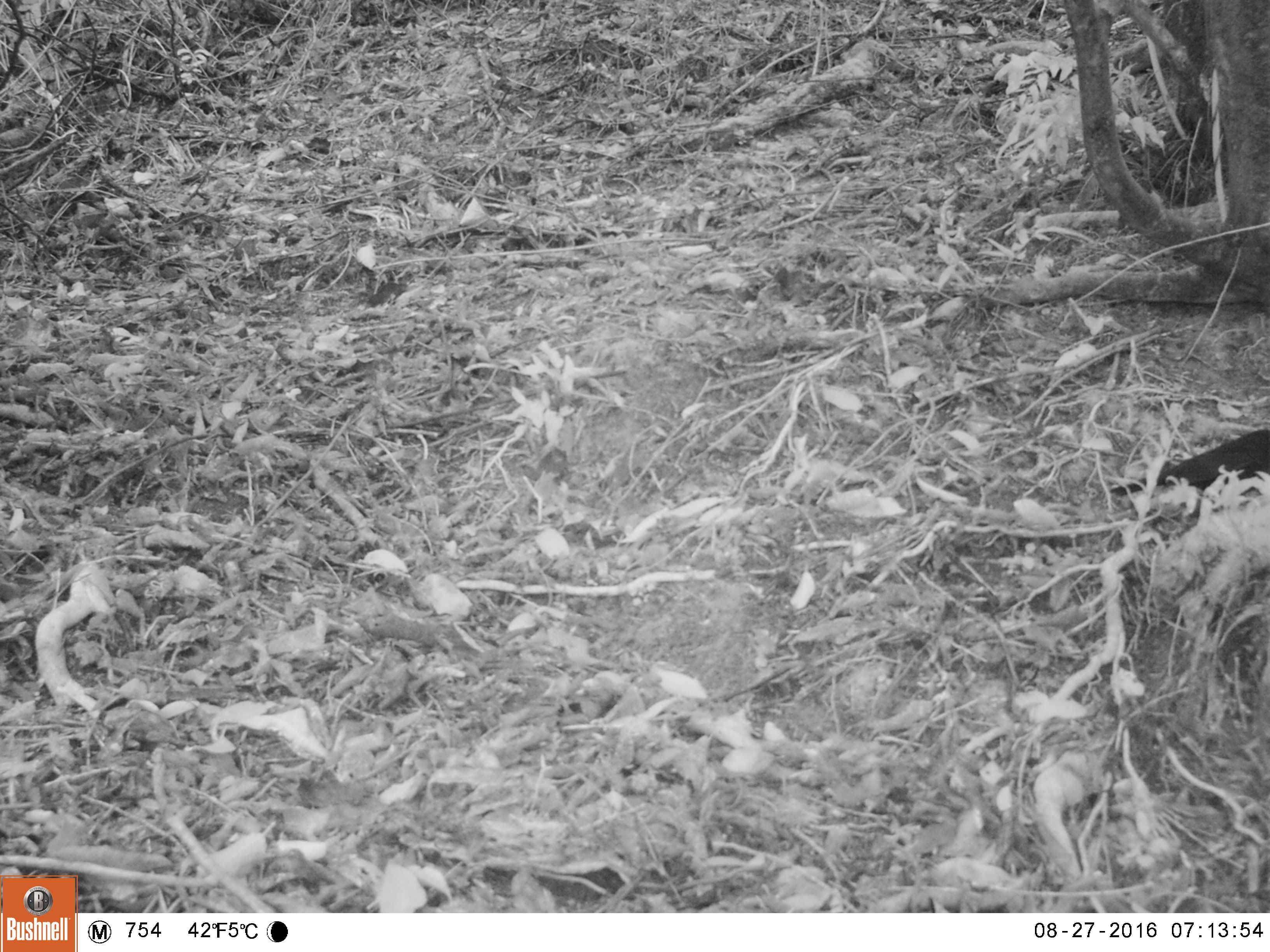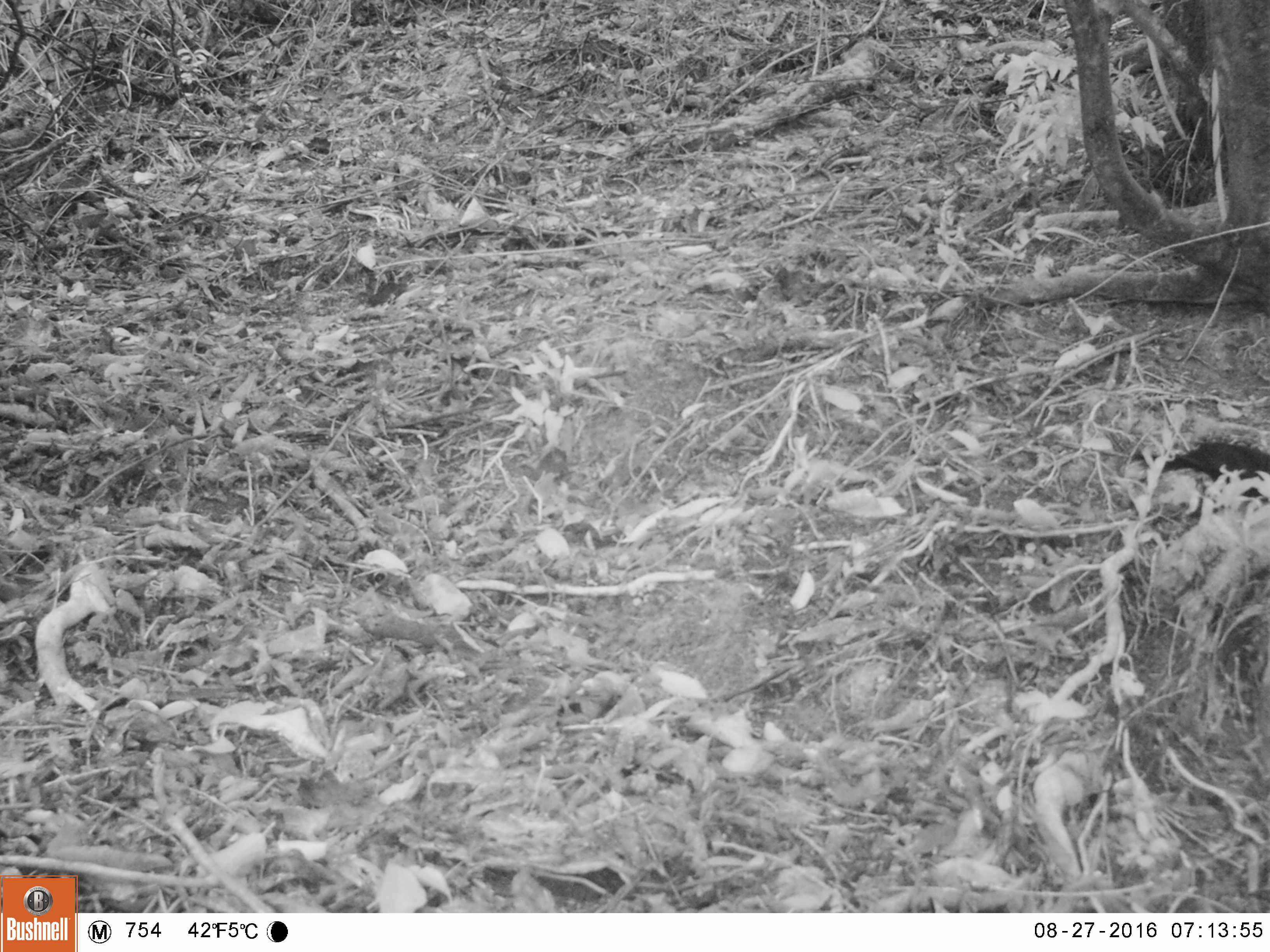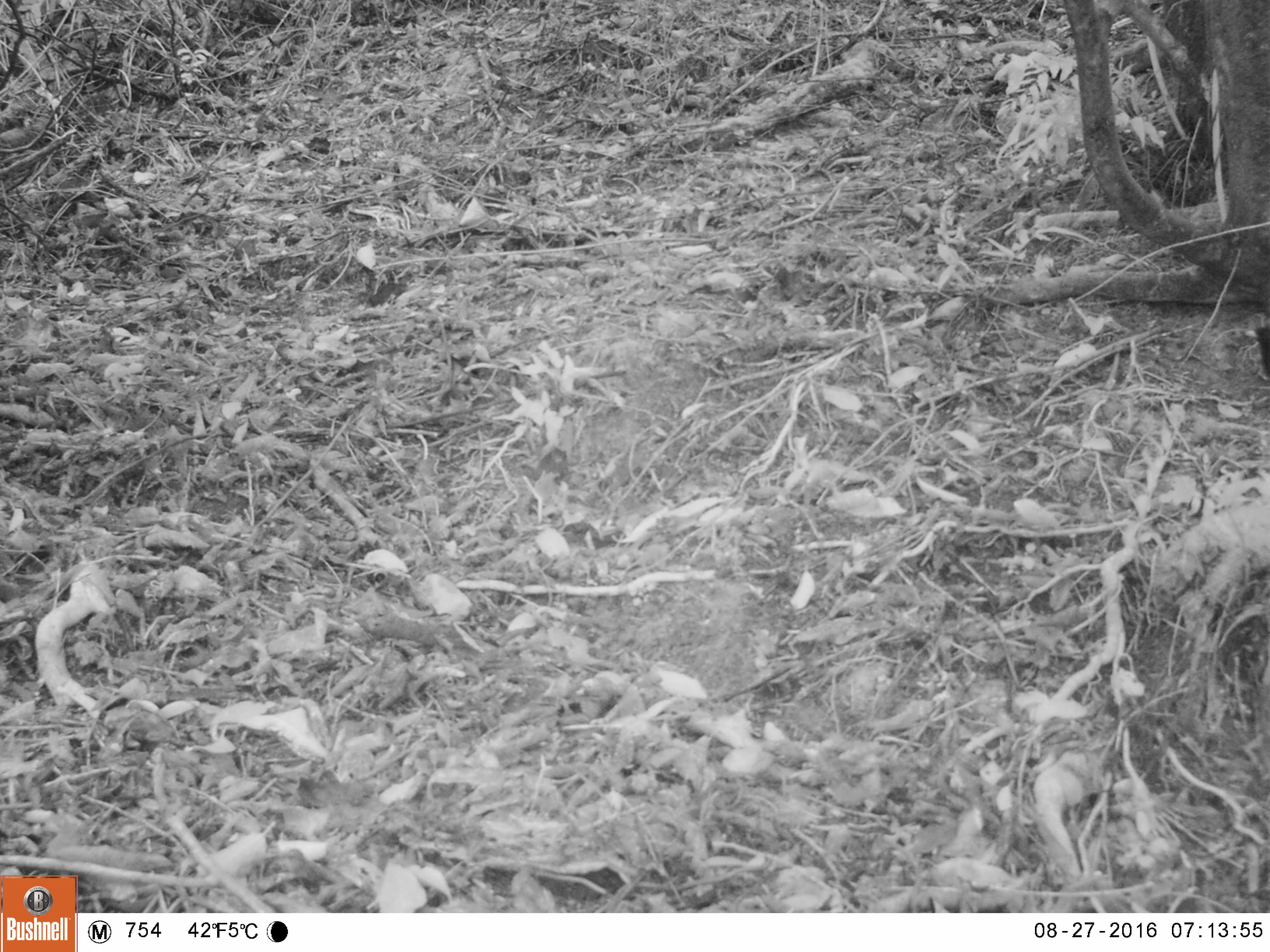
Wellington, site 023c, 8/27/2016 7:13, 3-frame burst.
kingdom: Animalia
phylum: Chordata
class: Aves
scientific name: Aves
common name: bird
Bird (Aves).